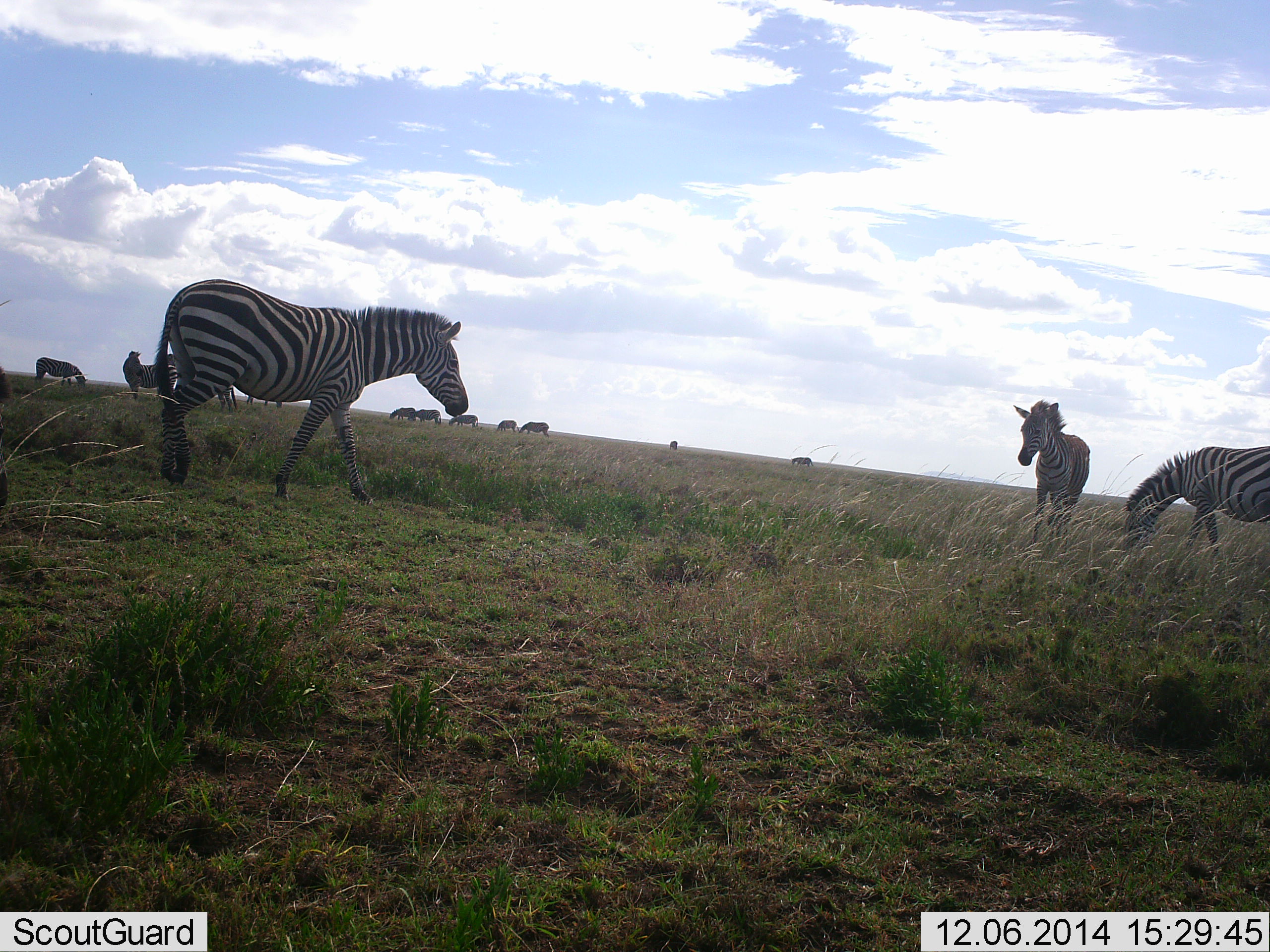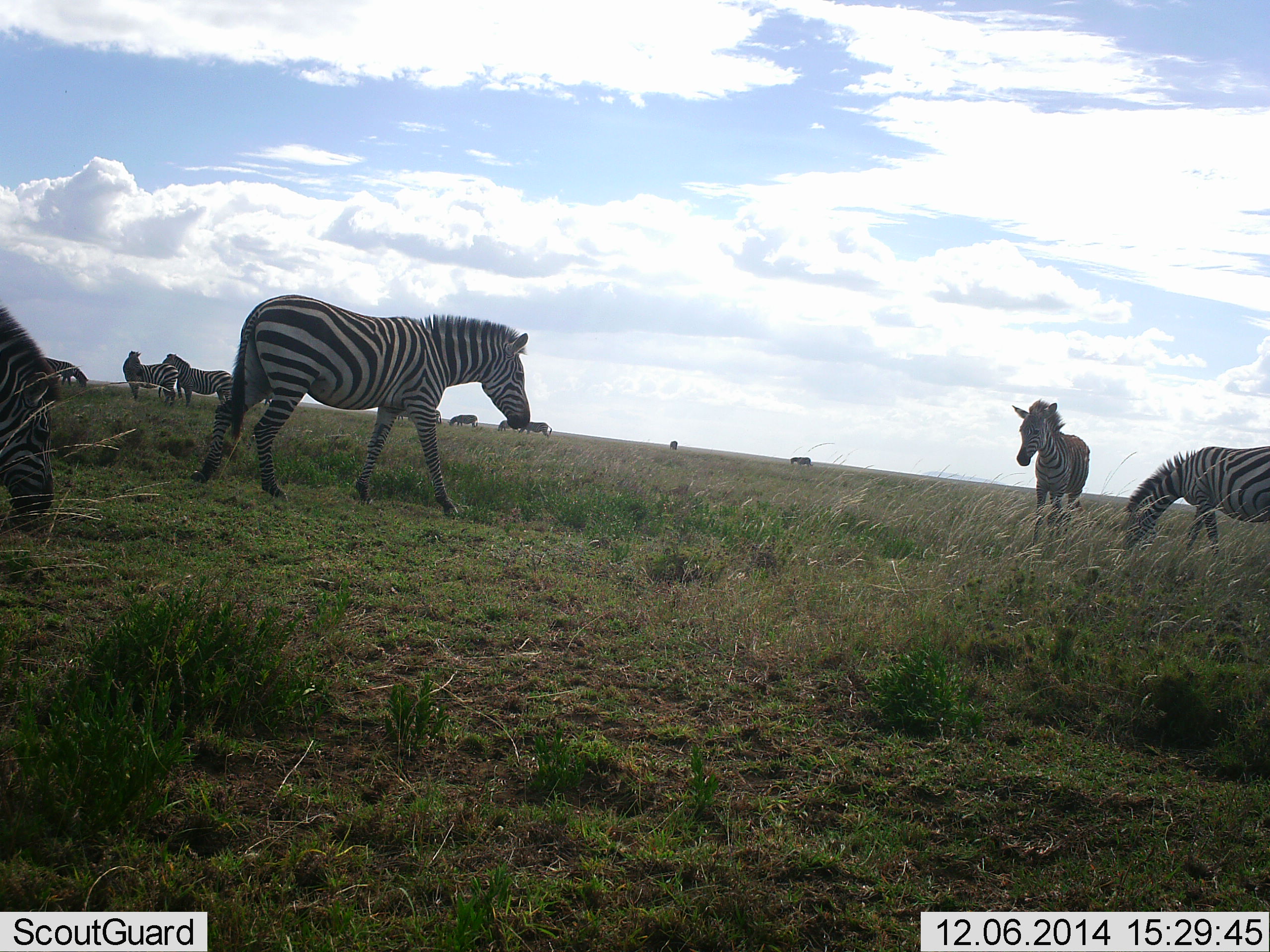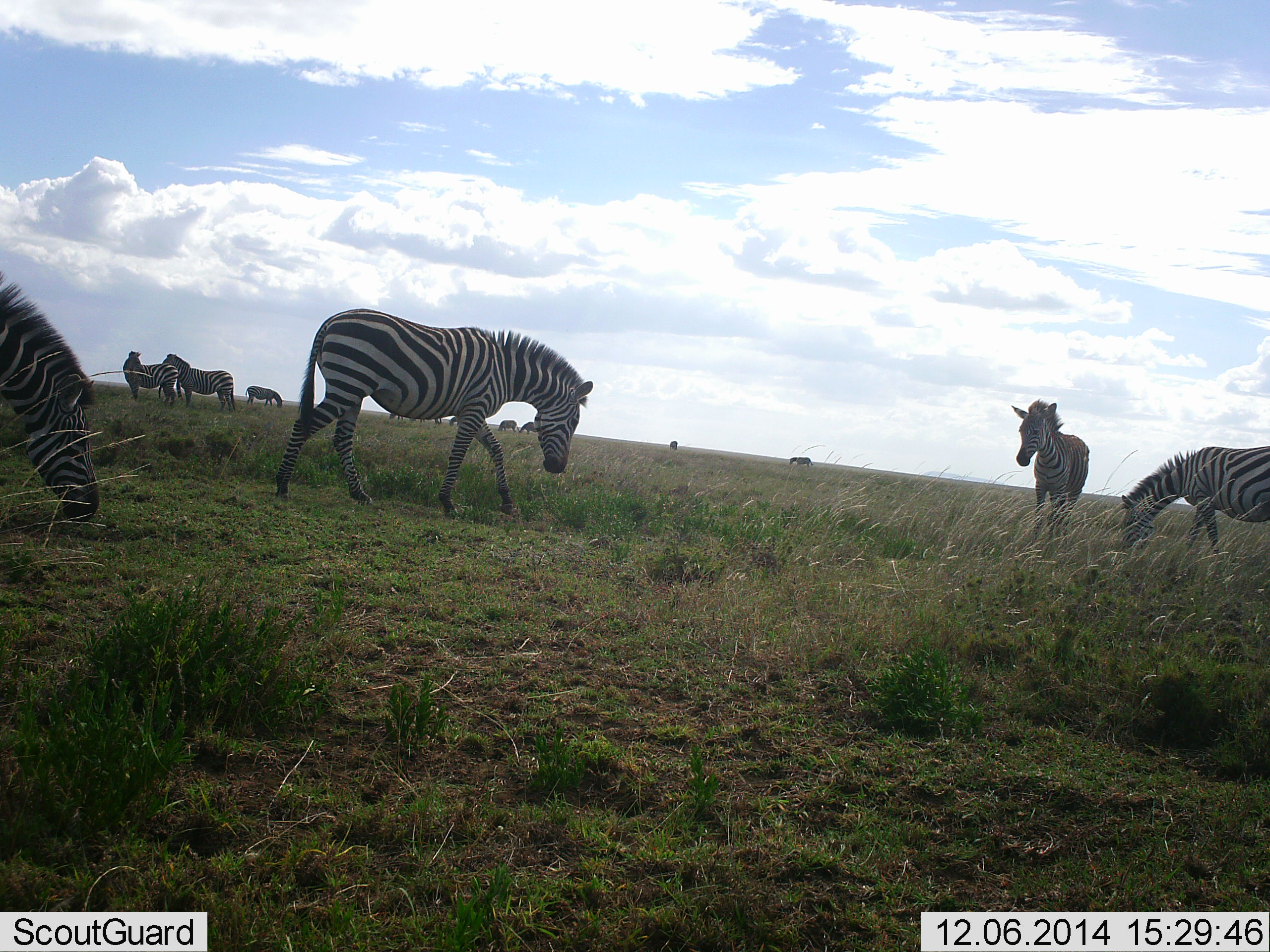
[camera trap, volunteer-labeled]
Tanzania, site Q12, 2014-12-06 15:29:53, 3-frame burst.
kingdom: Animalia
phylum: Chordata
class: Mammalia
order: Perissodactyla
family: Equidae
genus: Equus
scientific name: Equus quagga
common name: plains zebra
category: zebra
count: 11-50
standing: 50%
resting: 0%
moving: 70%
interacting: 0%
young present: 0%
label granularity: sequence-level